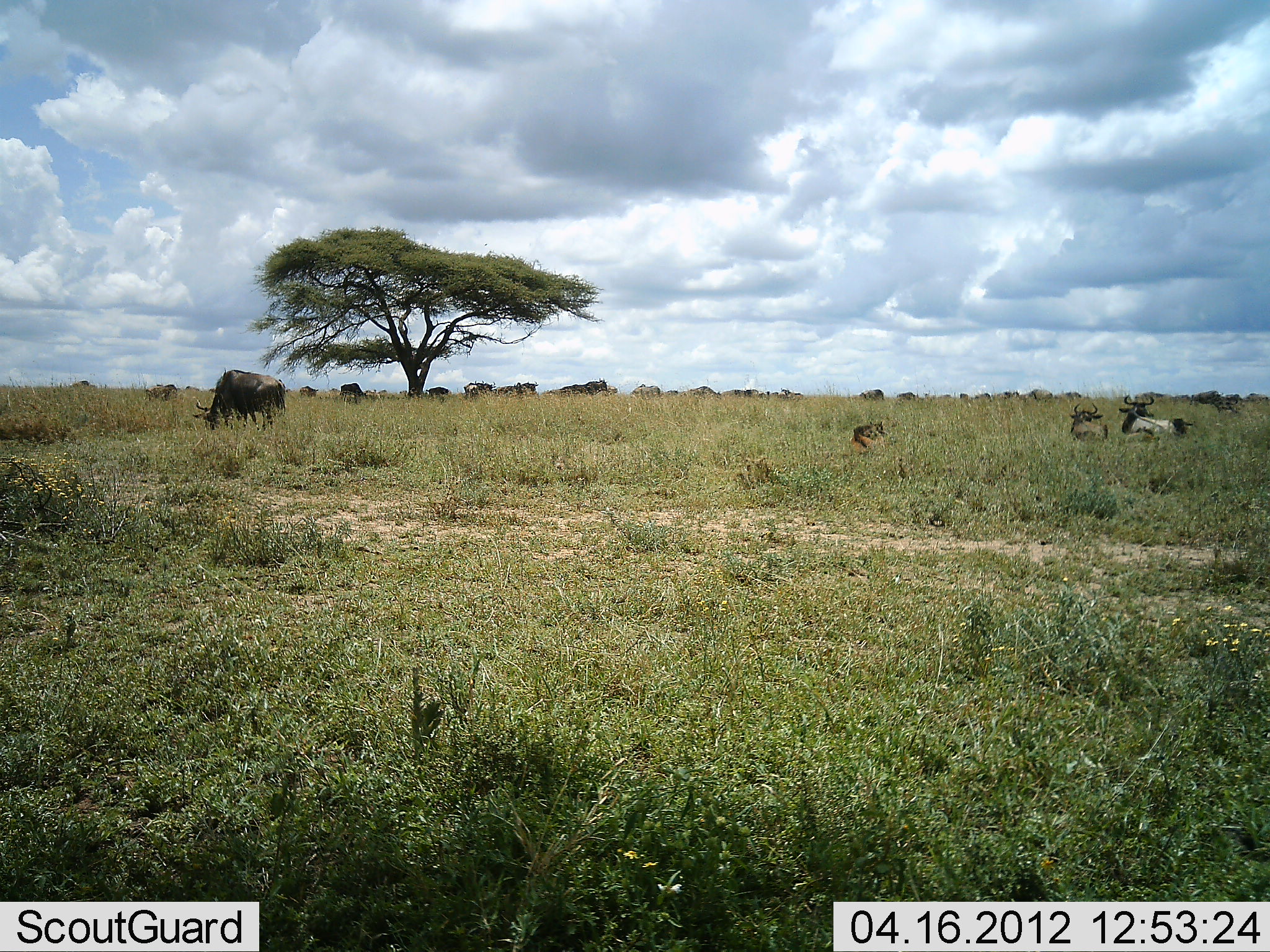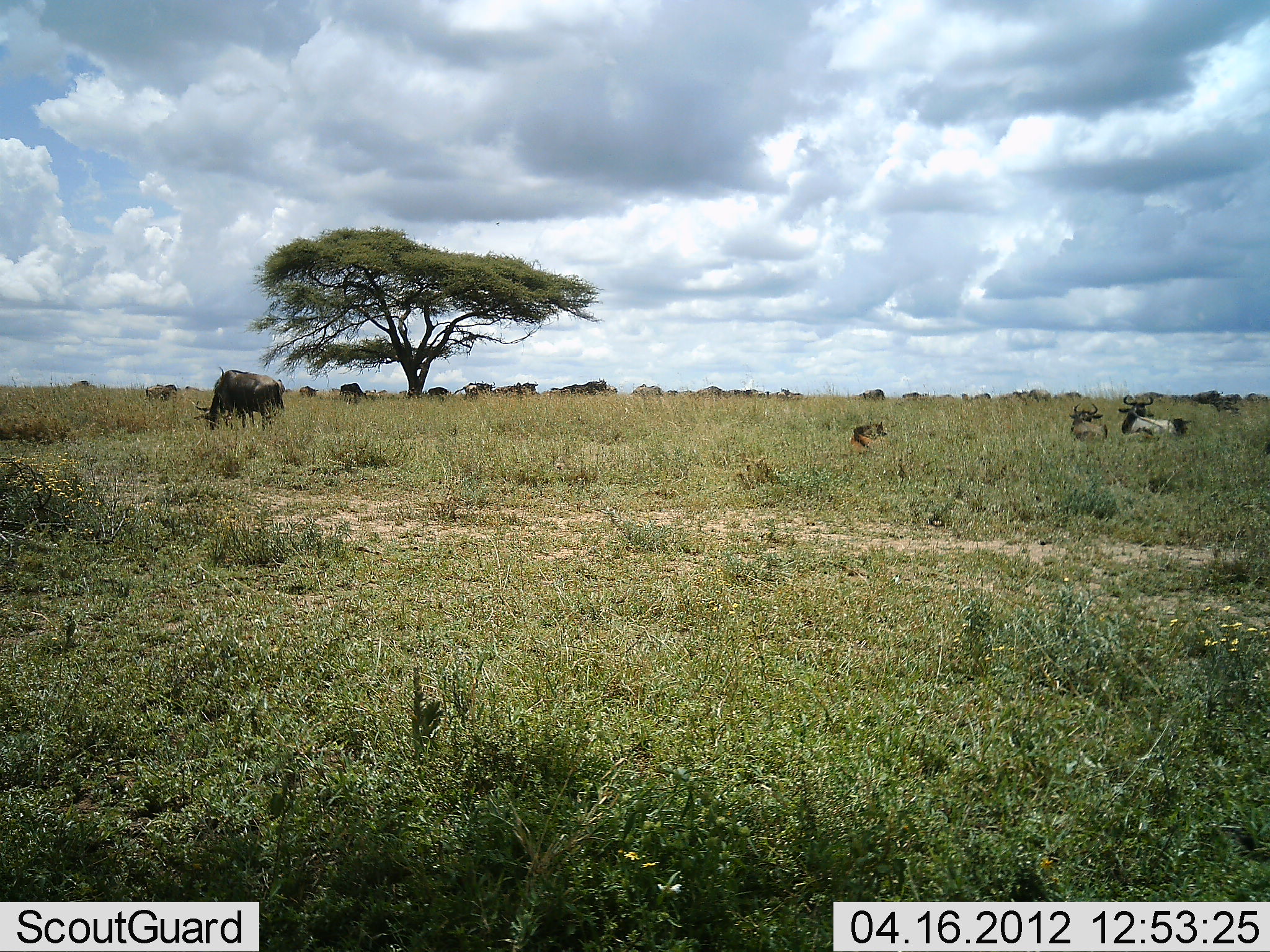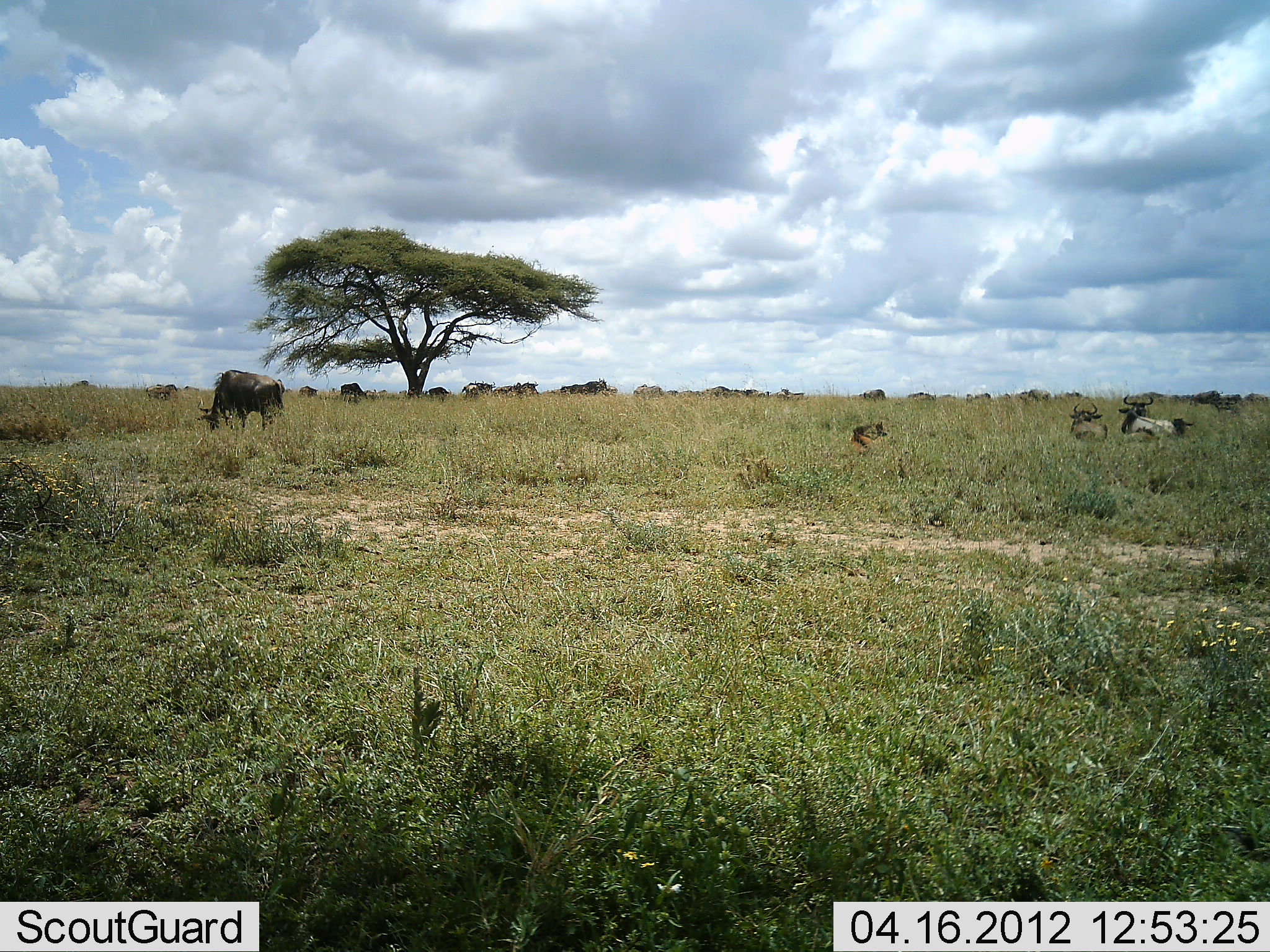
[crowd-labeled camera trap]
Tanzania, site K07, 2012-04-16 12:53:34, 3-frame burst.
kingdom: Animalia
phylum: Chordata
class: Mammalia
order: Artiodactyla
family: Bovidae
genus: Connochaetes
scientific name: Connochaetes taurinus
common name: blue wildebeest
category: wildebeest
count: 11-50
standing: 38%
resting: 83%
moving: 25%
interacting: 0%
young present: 12%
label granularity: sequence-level